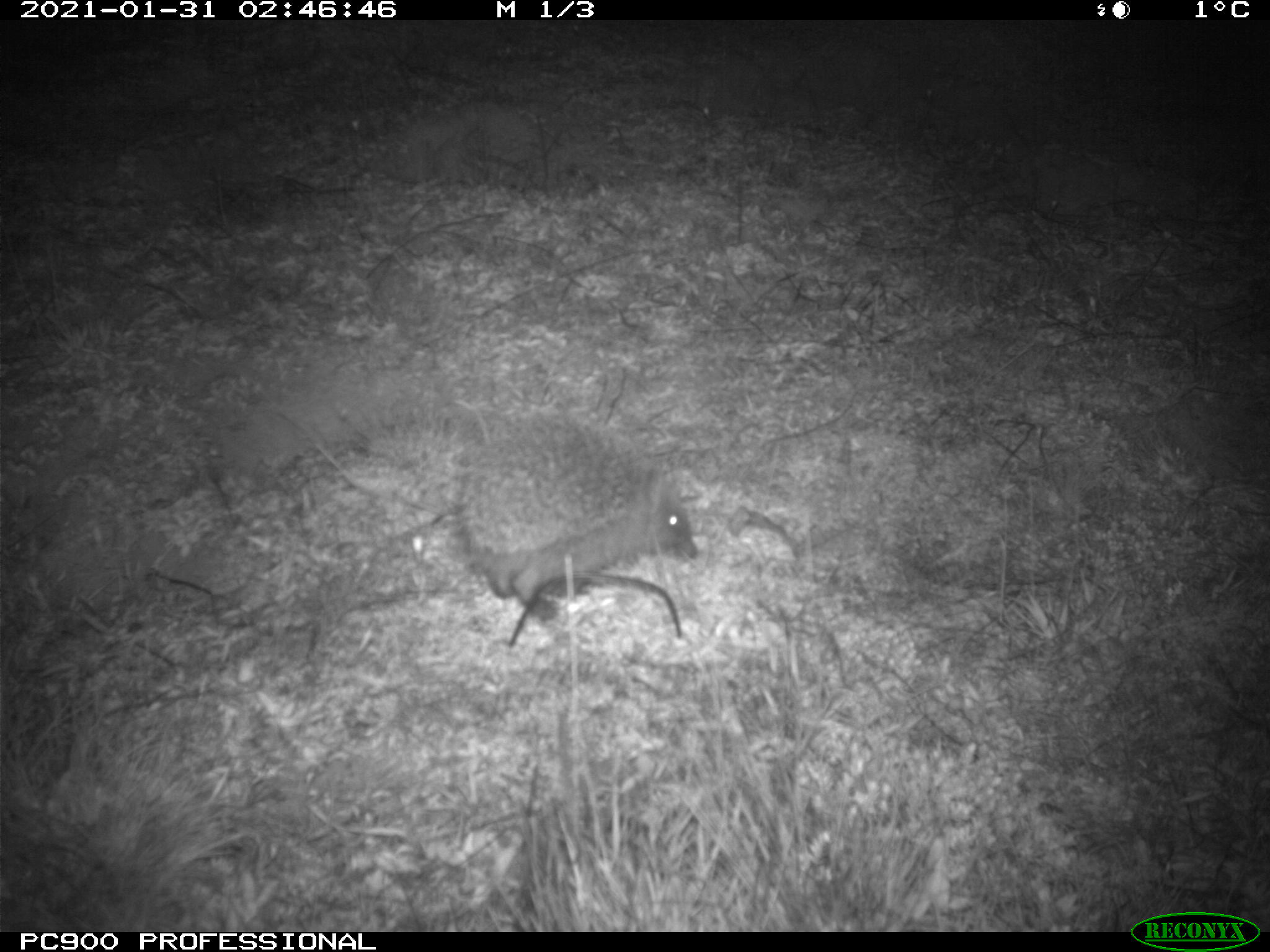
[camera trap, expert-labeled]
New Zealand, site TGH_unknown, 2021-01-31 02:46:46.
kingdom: Animalia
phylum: Chordata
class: Mammalia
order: Eulipotyphla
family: Erinaceidae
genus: Erinaceus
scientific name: Erinaceus europaeus europaeus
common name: european hedgehog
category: hedgehog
Hedgehog (european hedgehog) (Erinaceus europaeus europaeus).